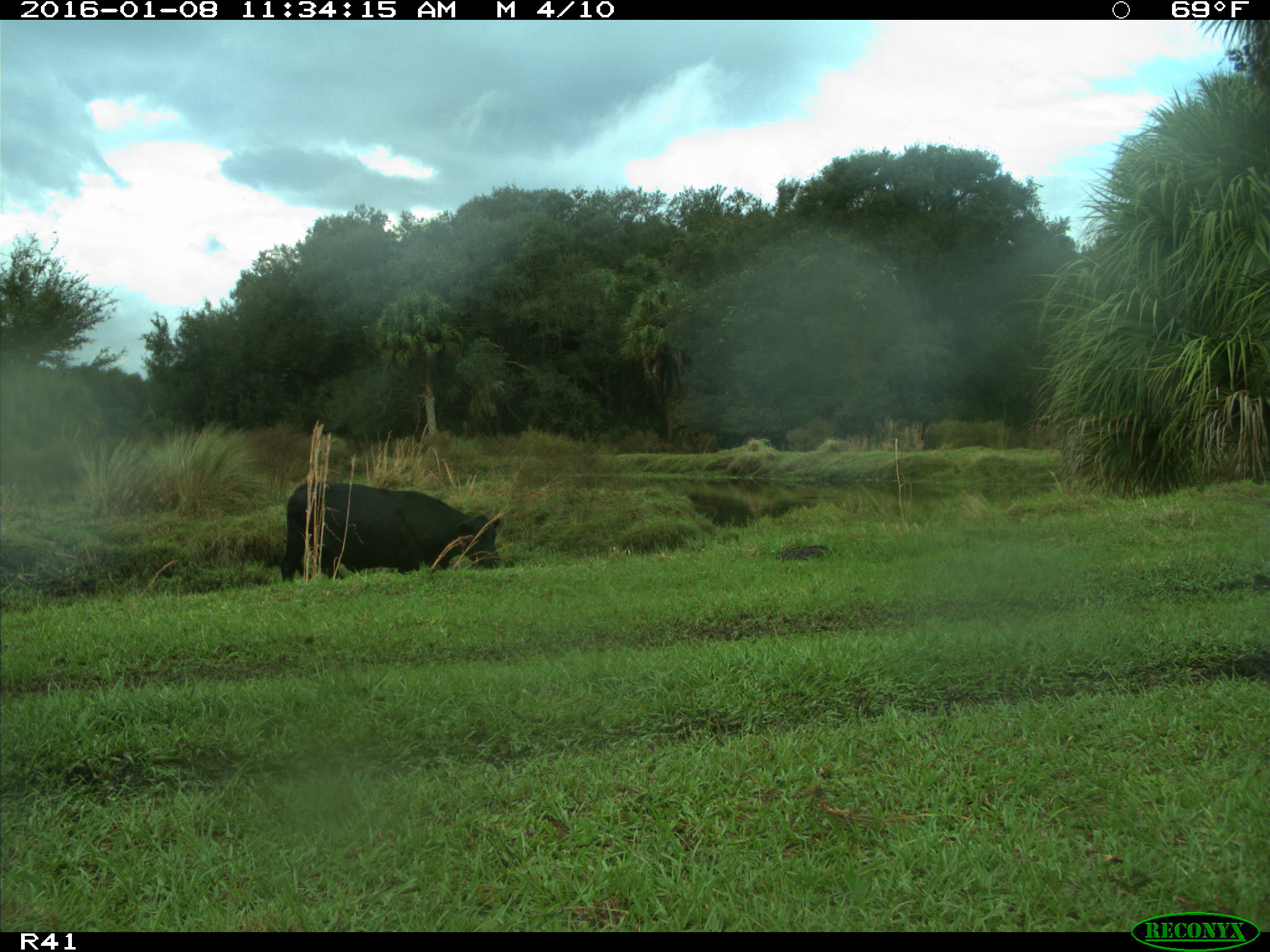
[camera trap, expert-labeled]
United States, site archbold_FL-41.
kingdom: Animalia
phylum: Chordata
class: Mammalia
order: Artiodactyla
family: Bovidae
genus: Bos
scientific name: Bos taurus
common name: domestic cow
Bos taurus (domestic cow).